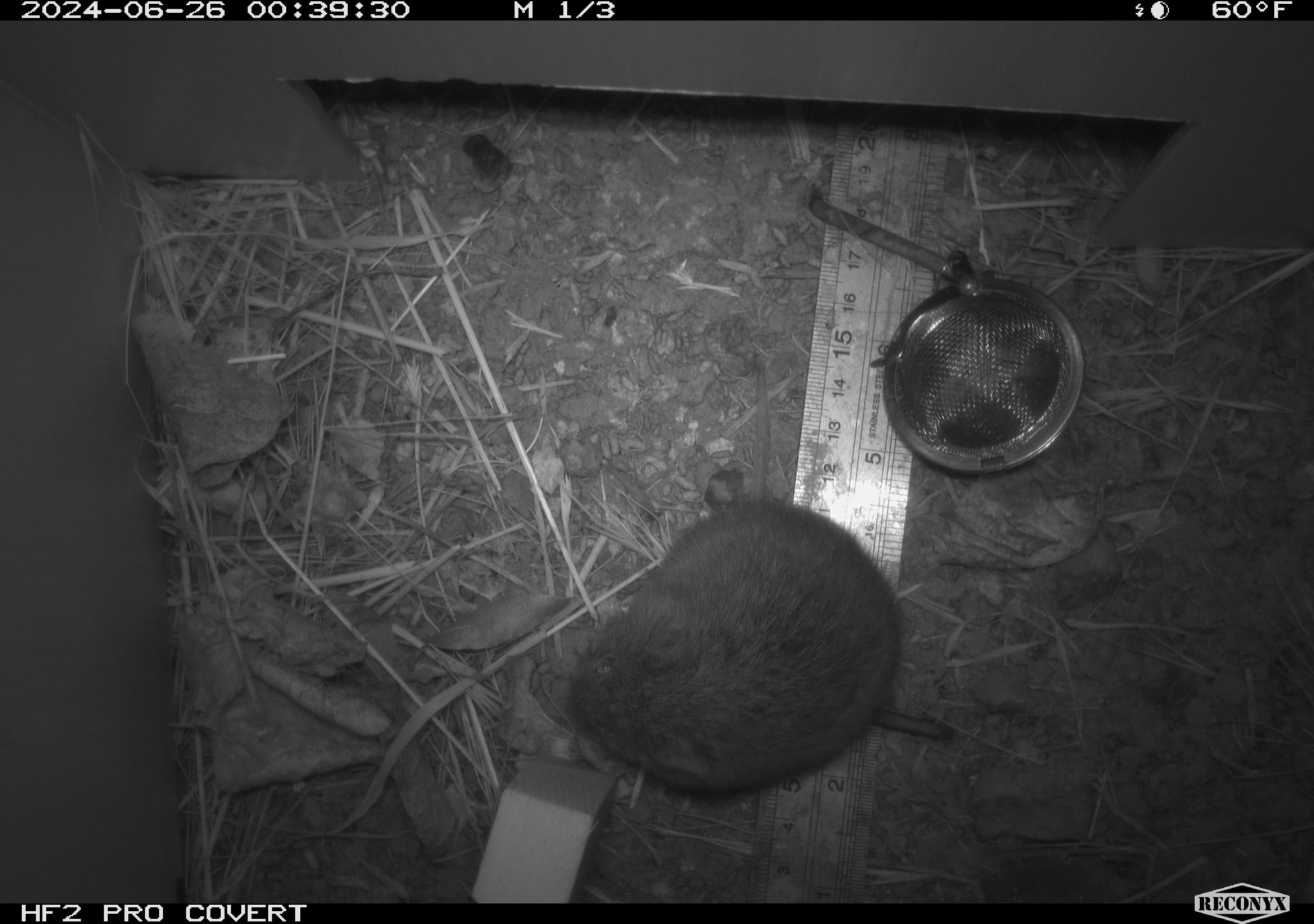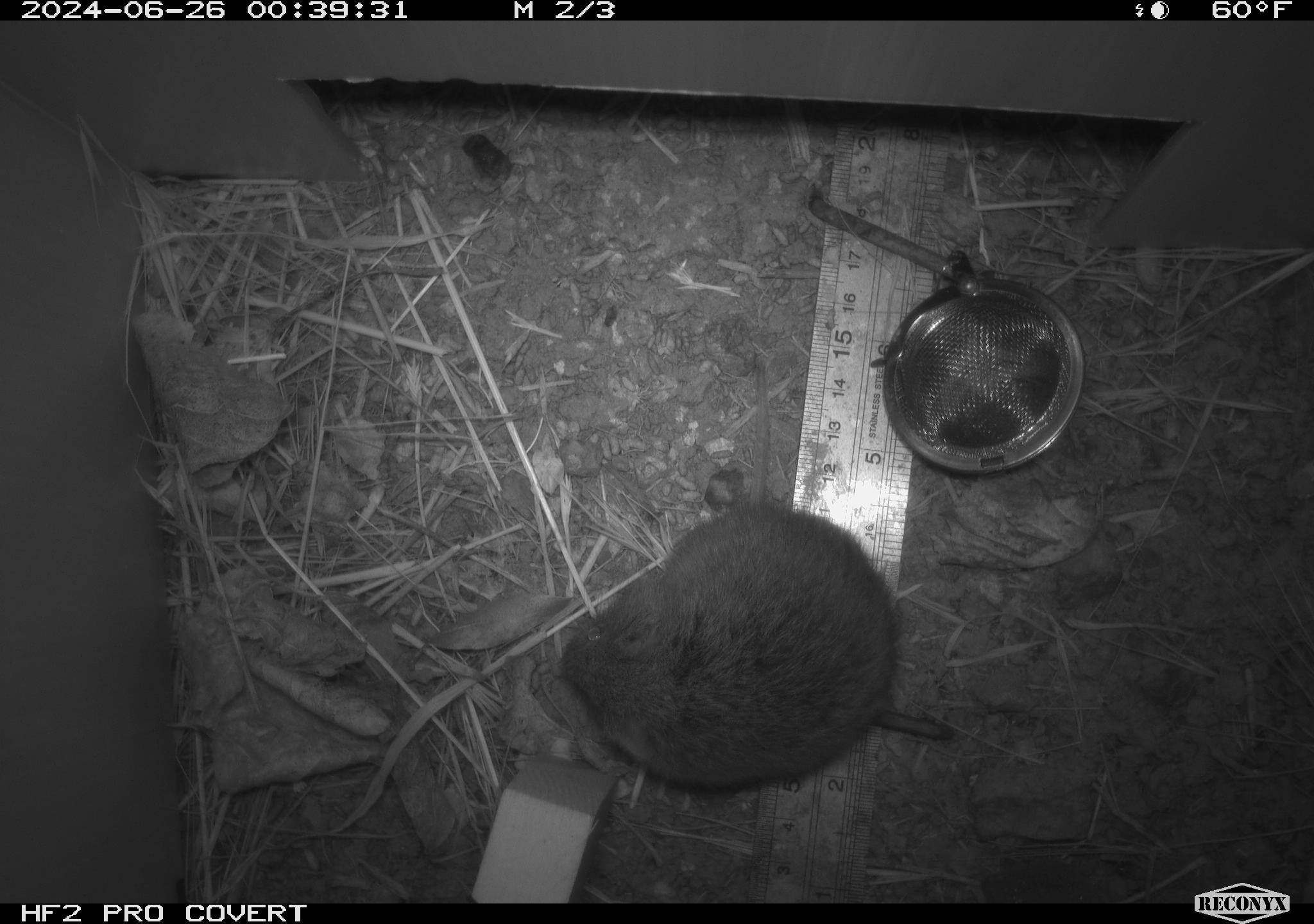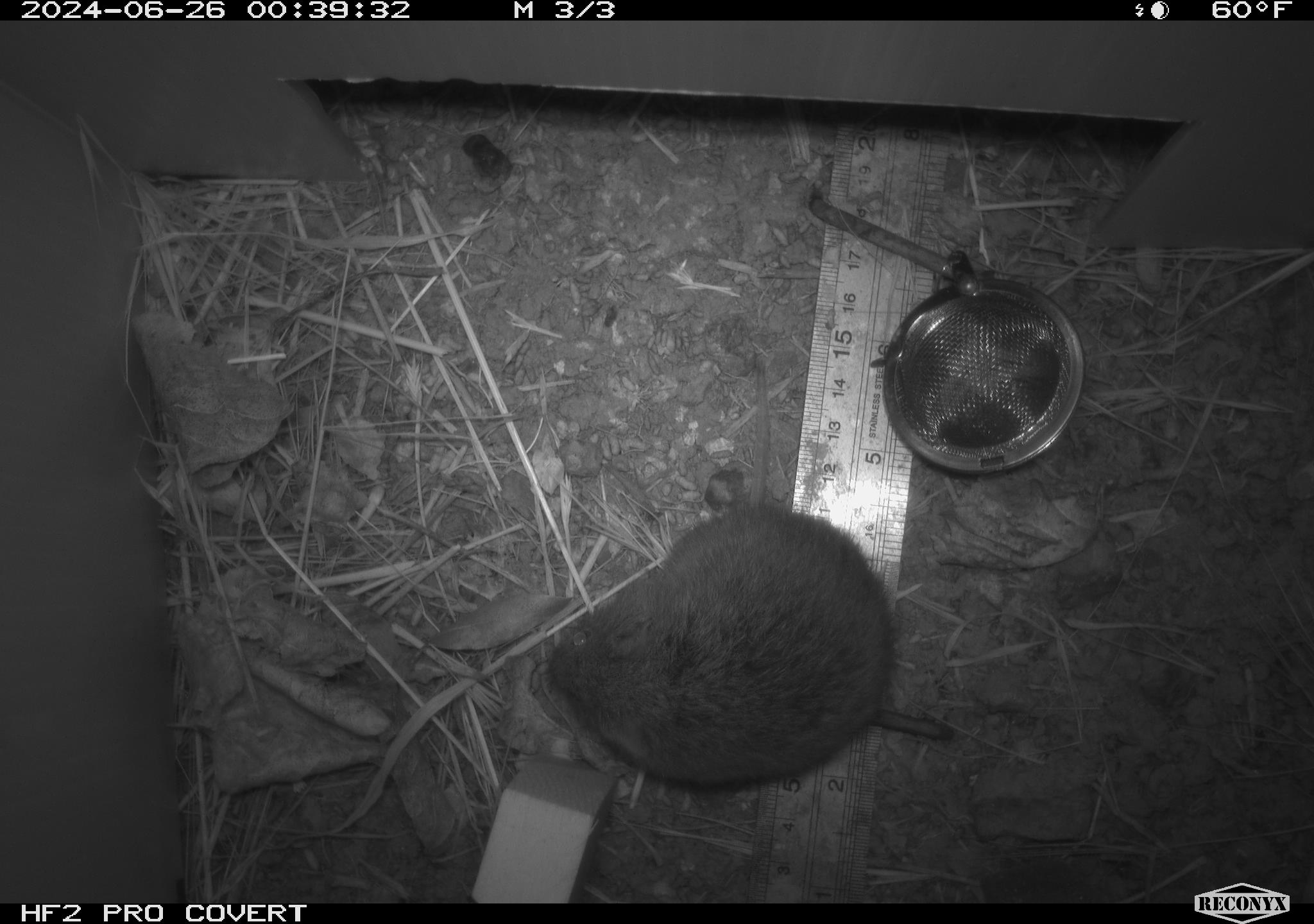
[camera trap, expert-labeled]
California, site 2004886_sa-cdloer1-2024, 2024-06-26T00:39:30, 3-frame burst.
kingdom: Animalia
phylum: Chordata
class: Mammalia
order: Rodentia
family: Cricetidae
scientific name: Arvicolinae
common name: voles, lemmings, and muskrats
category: arvicolinae subfamily